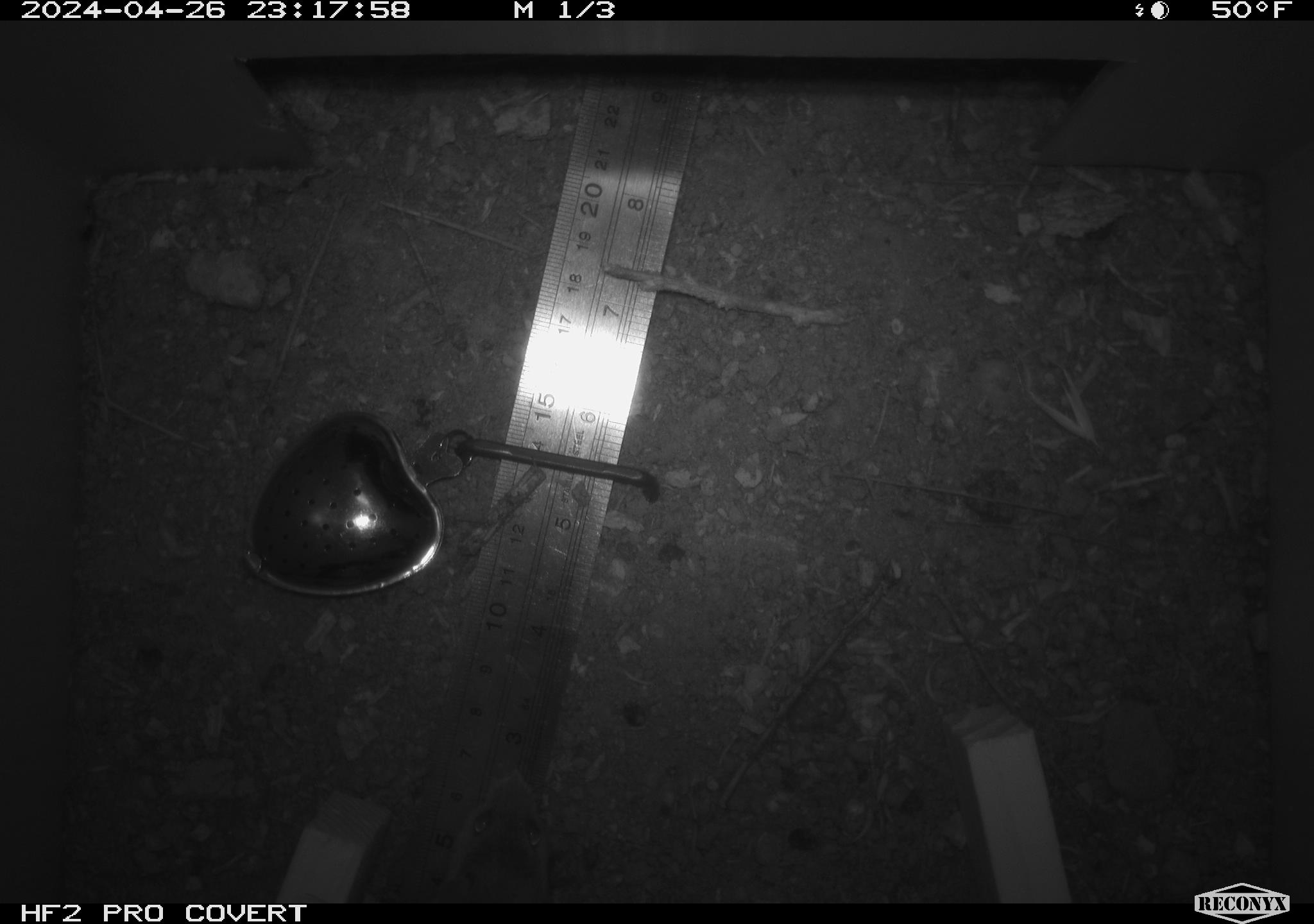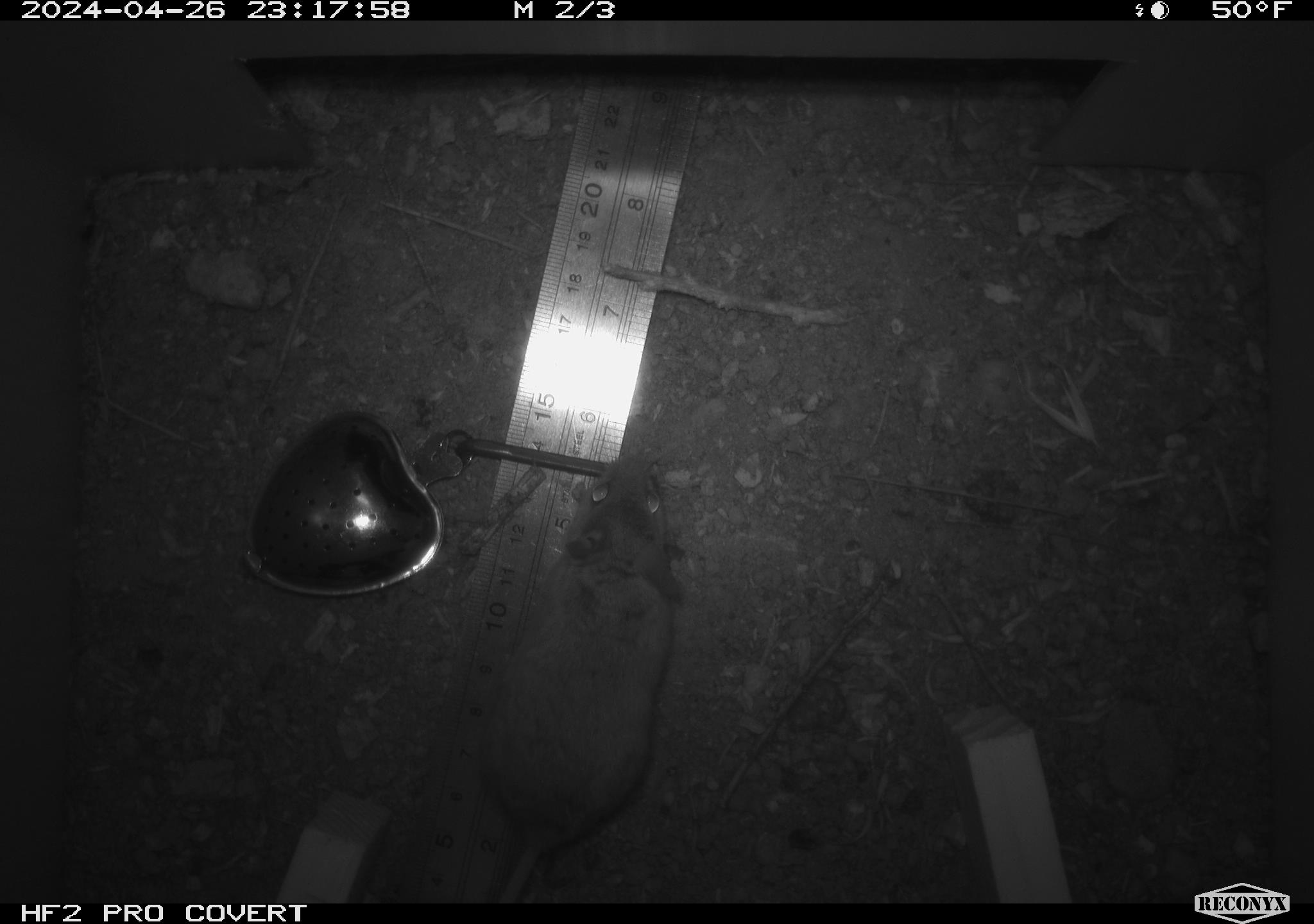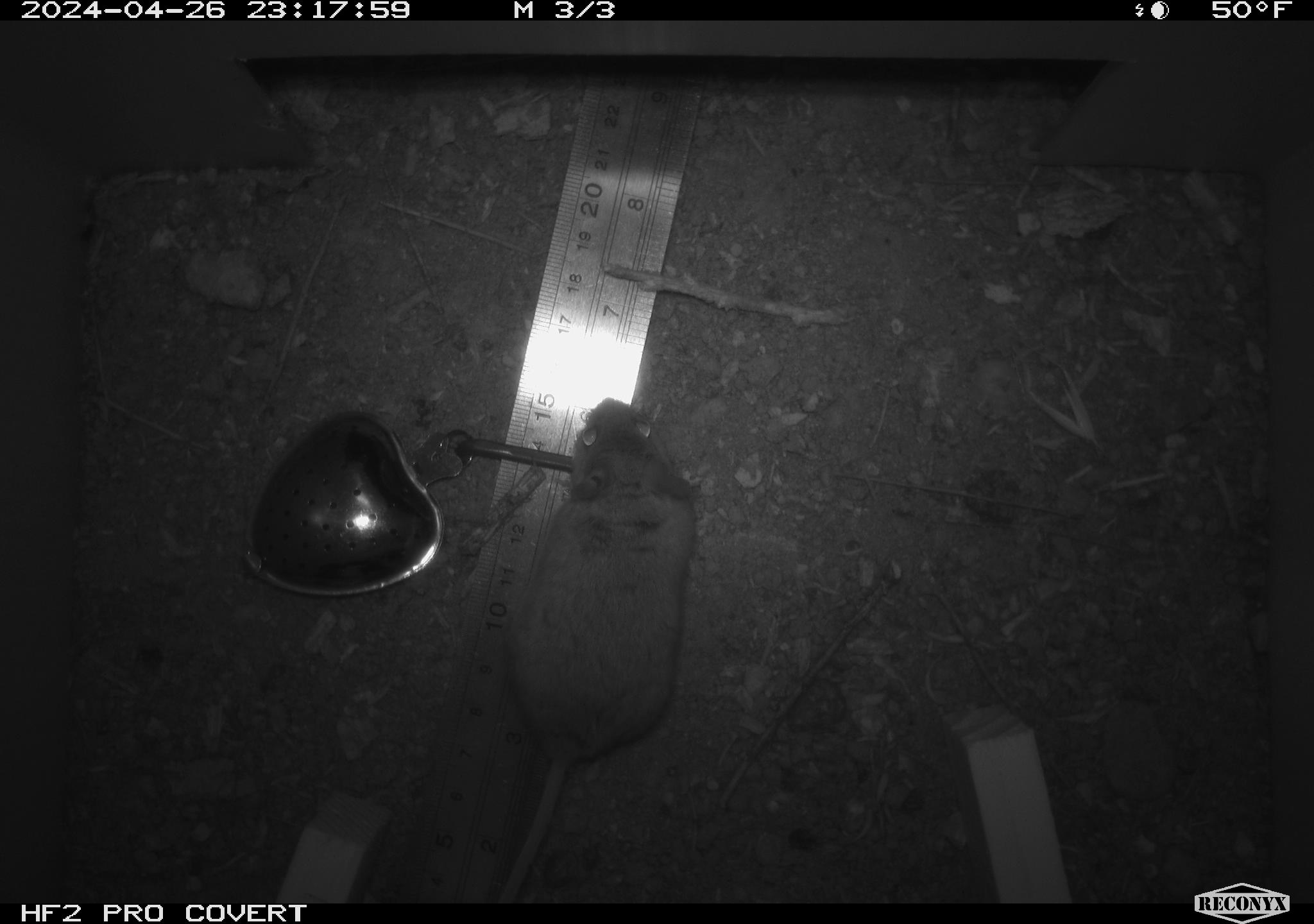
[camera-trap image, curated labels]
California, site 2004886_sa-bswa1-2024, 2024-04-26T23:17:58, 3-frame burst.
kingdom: Animalia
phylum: Chordata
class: Mammalia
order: Rodentia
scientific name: Rodentia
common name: mouse species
Mouse species (Rodentia).